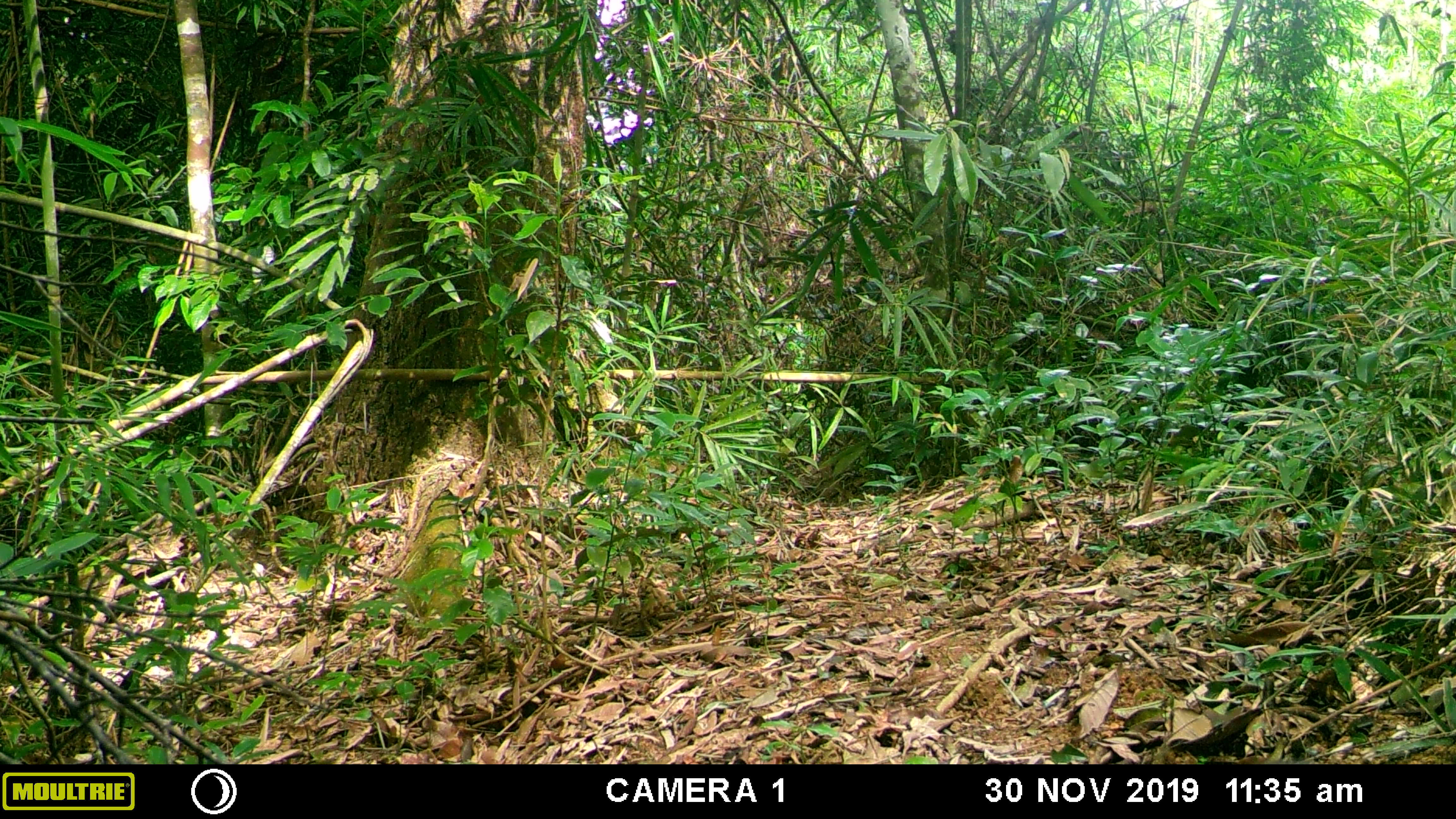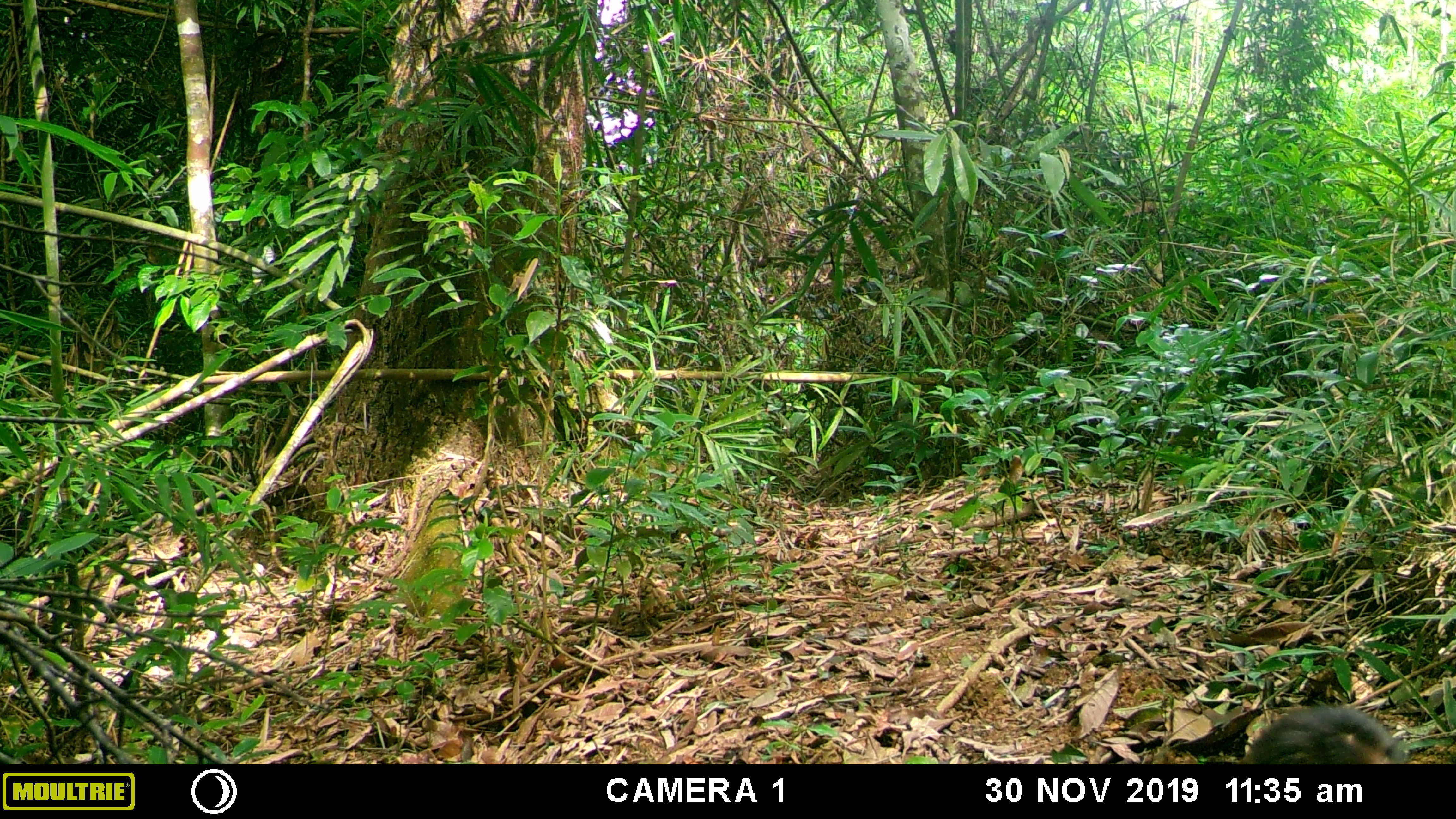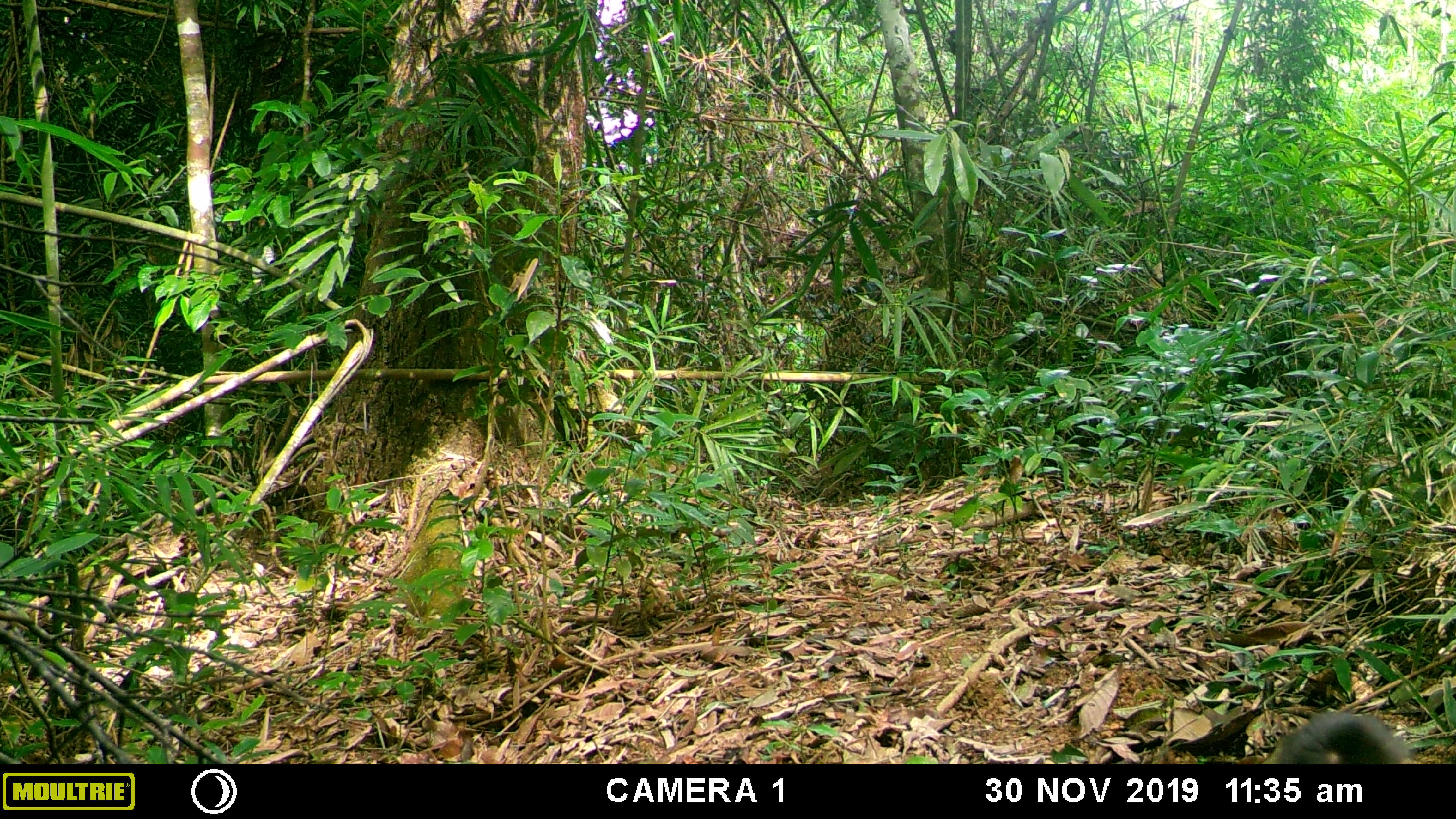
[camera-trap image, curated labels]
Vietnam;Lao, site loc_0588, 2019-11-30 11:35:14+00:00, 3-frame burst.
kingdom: Animalia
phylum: Chordata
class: Mammalia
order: Primates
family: Cercopithecidae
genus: Macaca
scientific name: Macaca arctoides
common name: stump-tailed macaque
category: stump tailed macaque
Stump tailed macaque (stump-tailed macaque) (Macaca arctoides). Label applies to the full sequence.